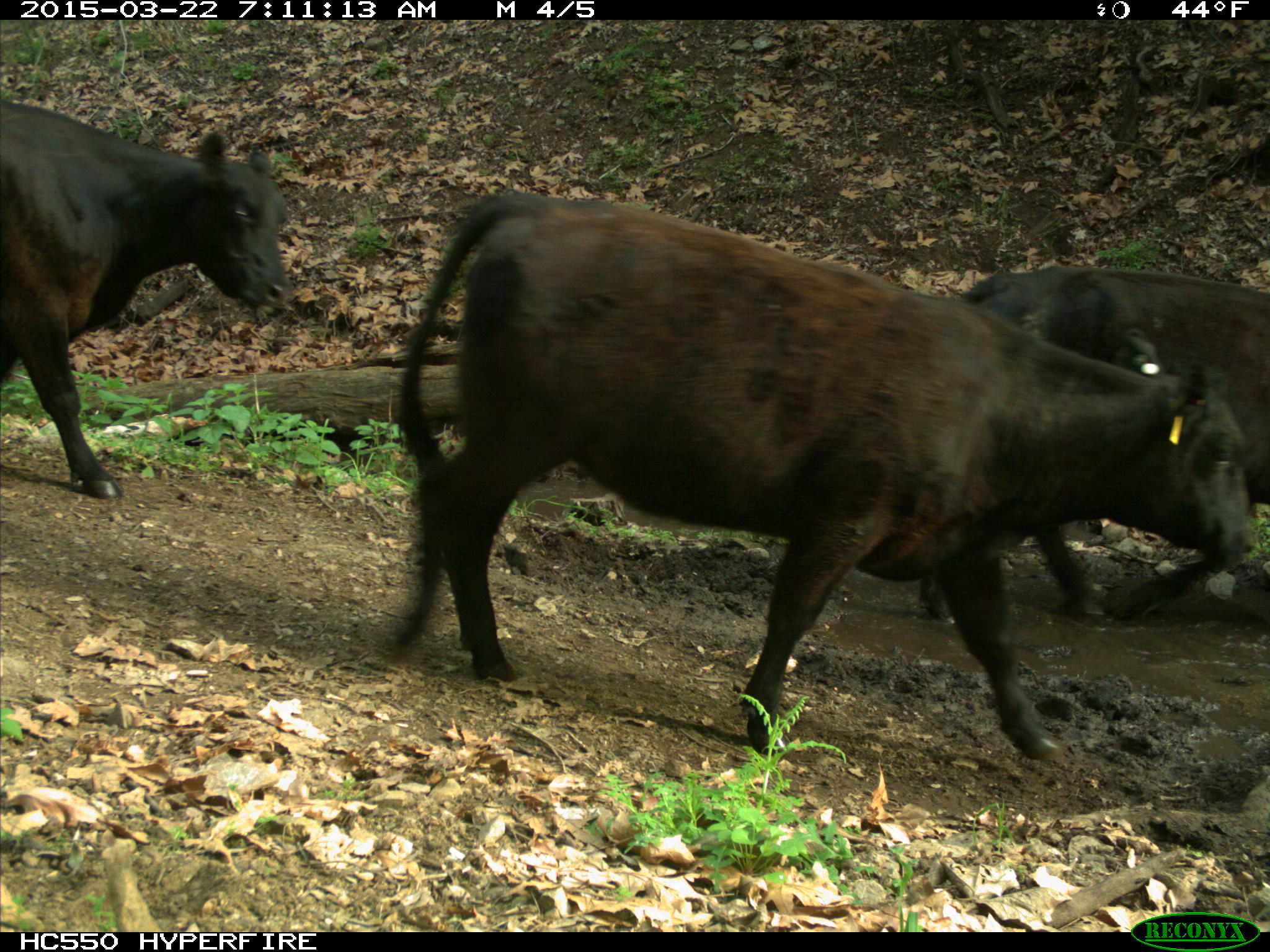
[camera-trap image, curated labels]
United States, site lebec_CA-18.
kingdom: Animalia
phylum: Chordata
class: Mammalia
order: Artiodactyla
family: Bovidae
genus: Bos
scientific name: Bos taurus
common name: domestic cow